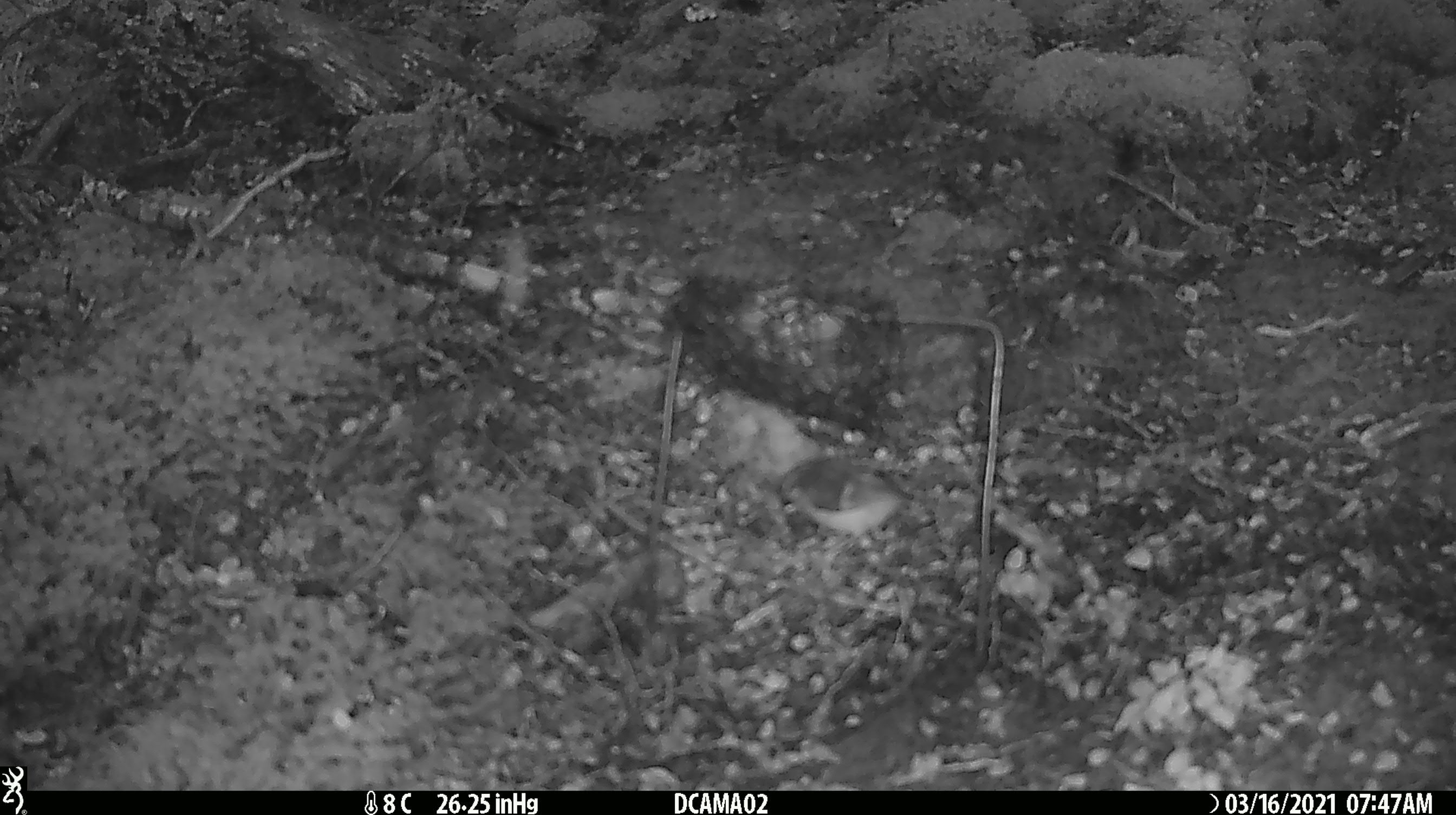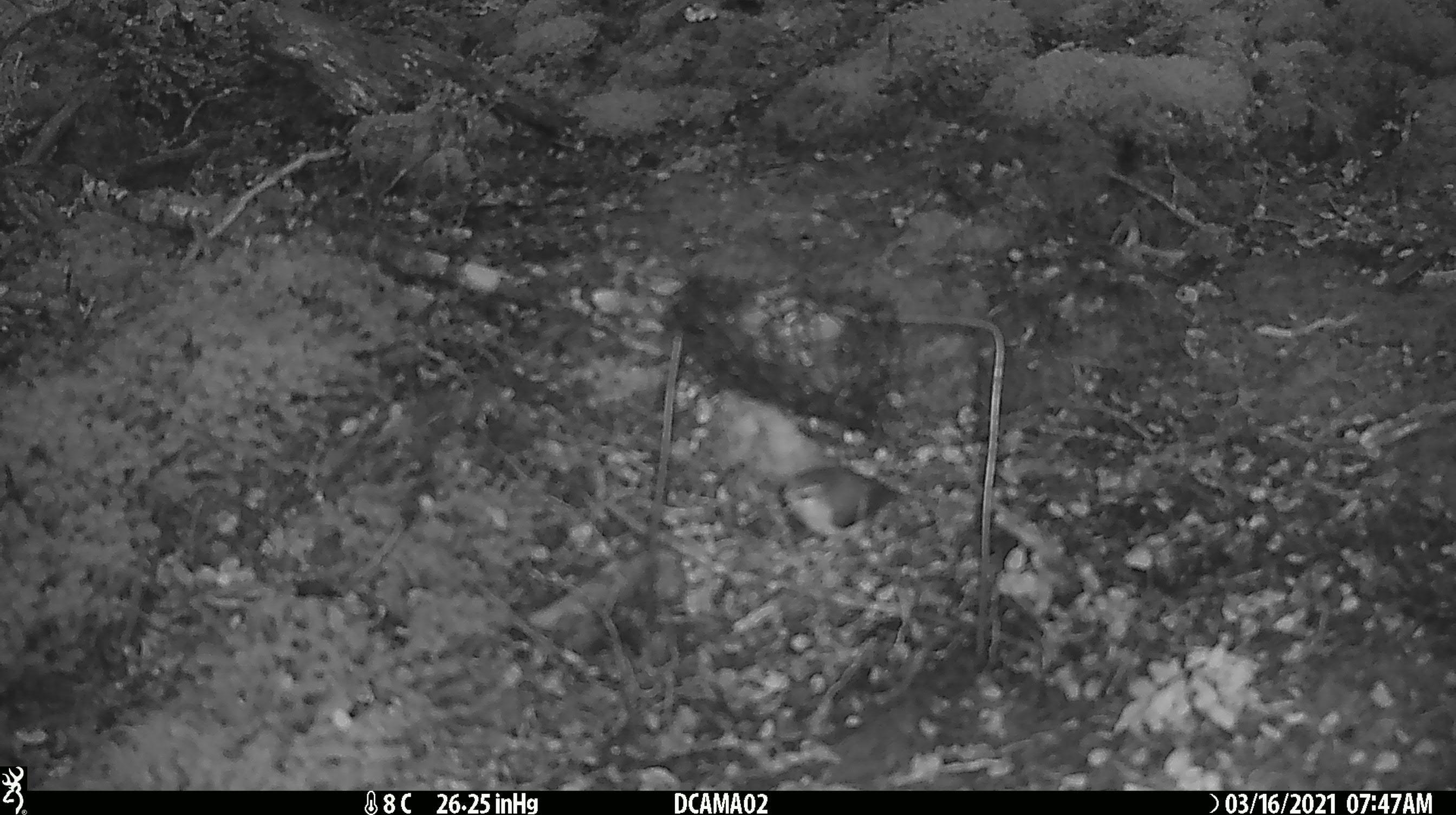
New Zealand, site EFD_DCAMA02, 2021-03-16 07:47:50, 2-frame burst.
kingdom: Animalia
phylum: Chordata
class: Aves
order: Passeriformes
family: Acanthisittidae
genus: Acanthisitta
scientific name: Acanthisitta chloris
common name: rifleman